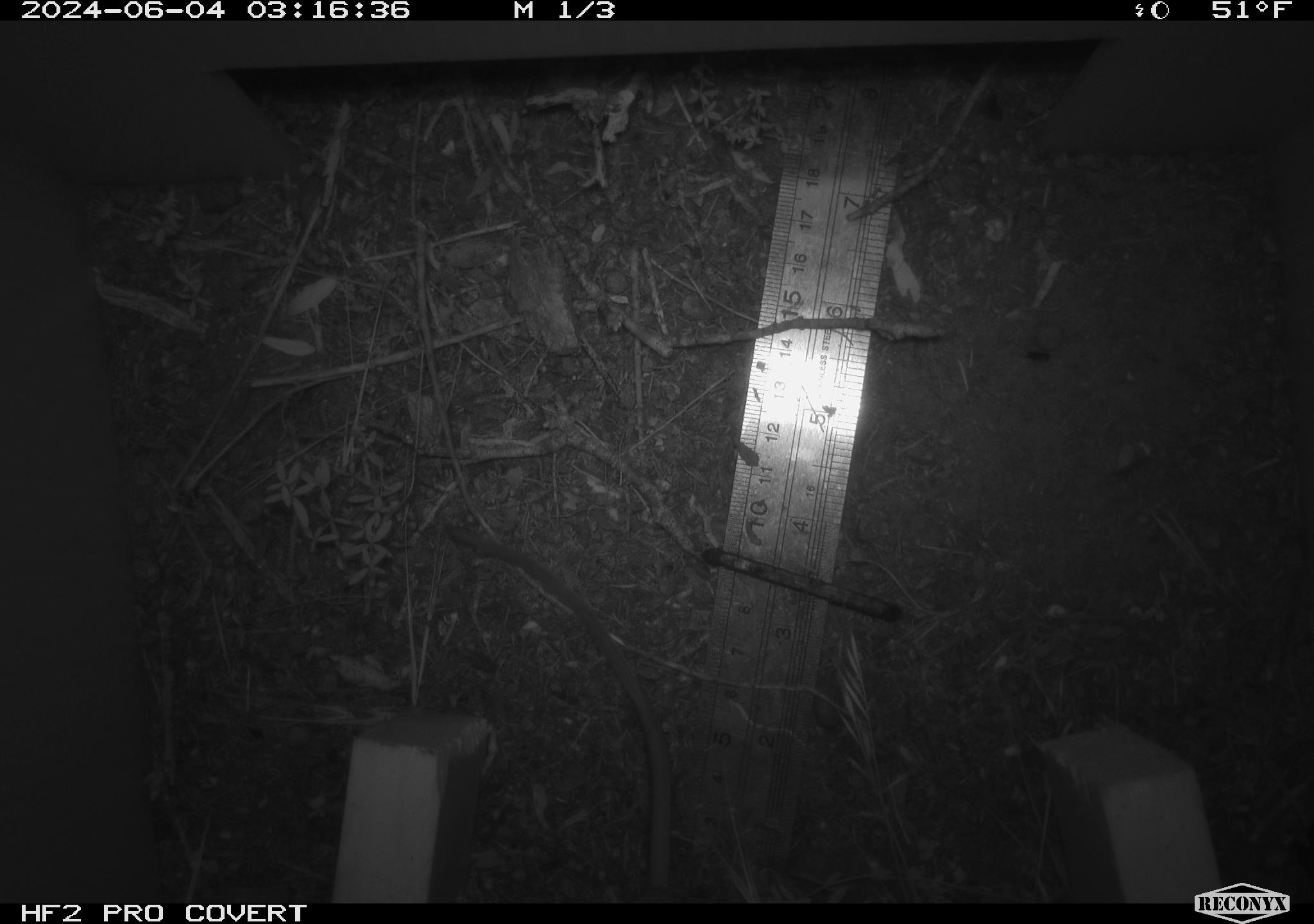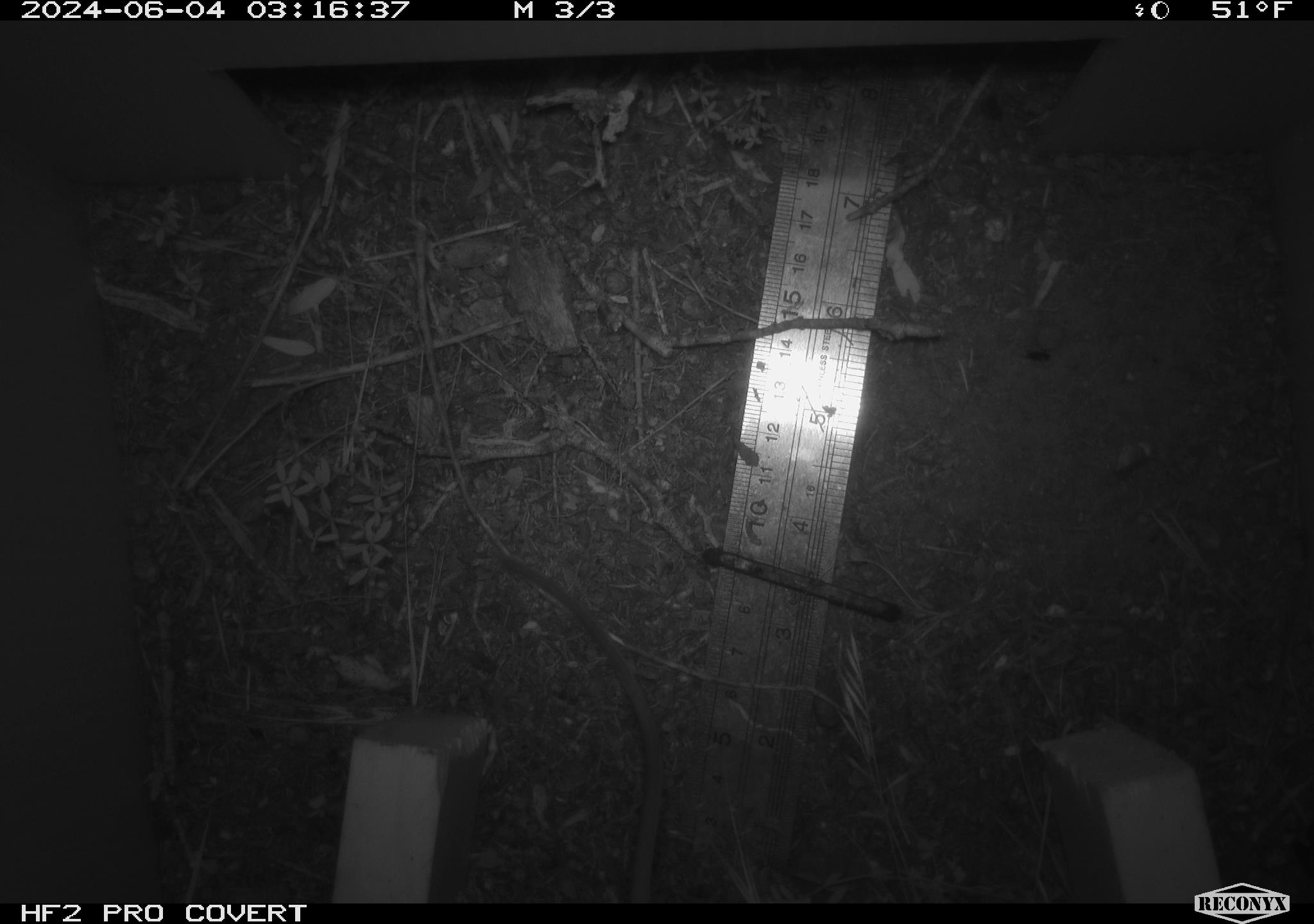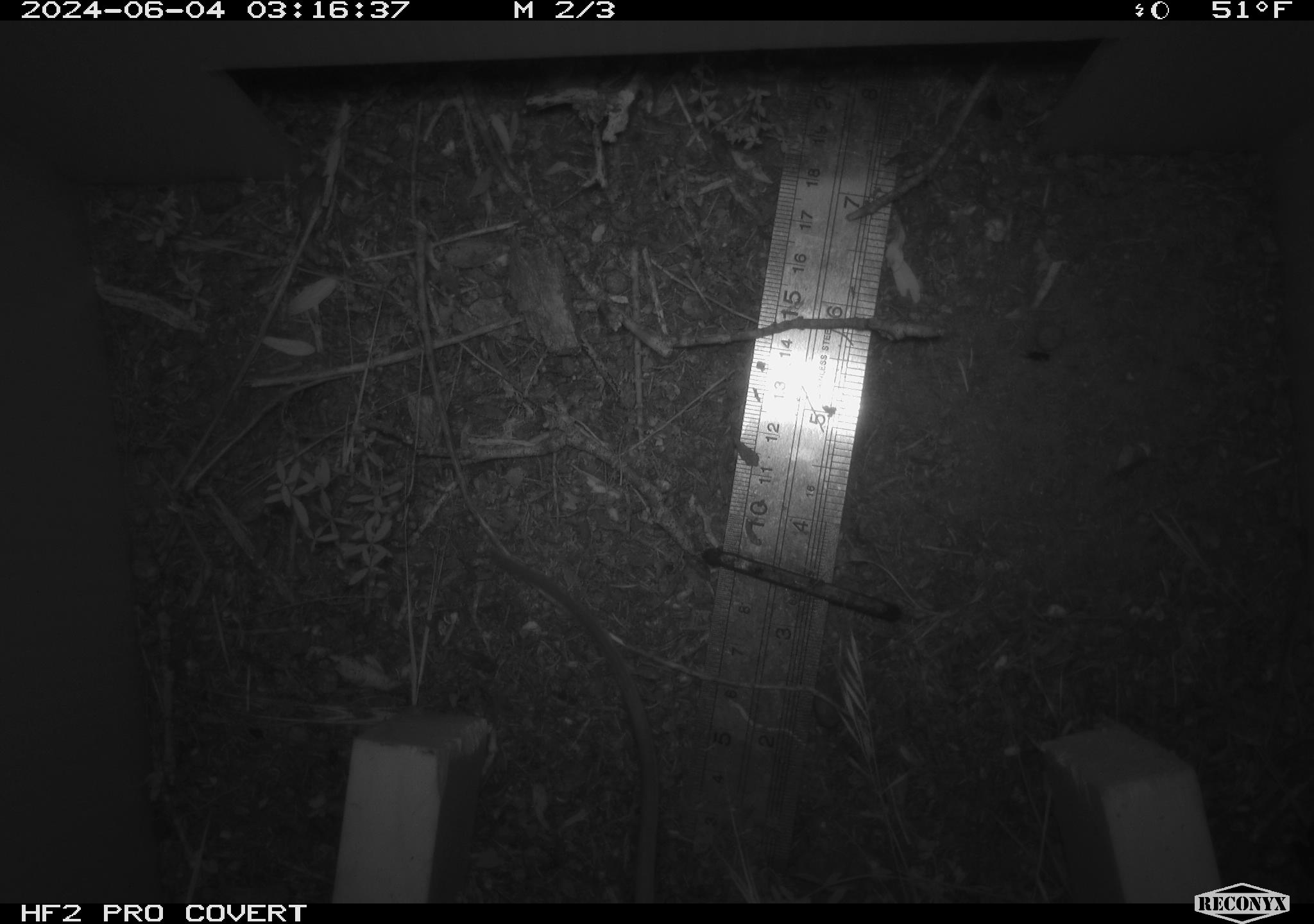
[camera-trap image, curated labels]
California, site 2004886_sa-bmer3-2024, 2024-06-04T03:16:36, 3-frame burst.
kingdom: Animalia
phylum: Chordata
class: Mammalia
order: Rodentia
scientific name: Rodentia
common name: mouse species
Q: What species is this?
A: Mouse species (Rodentia).